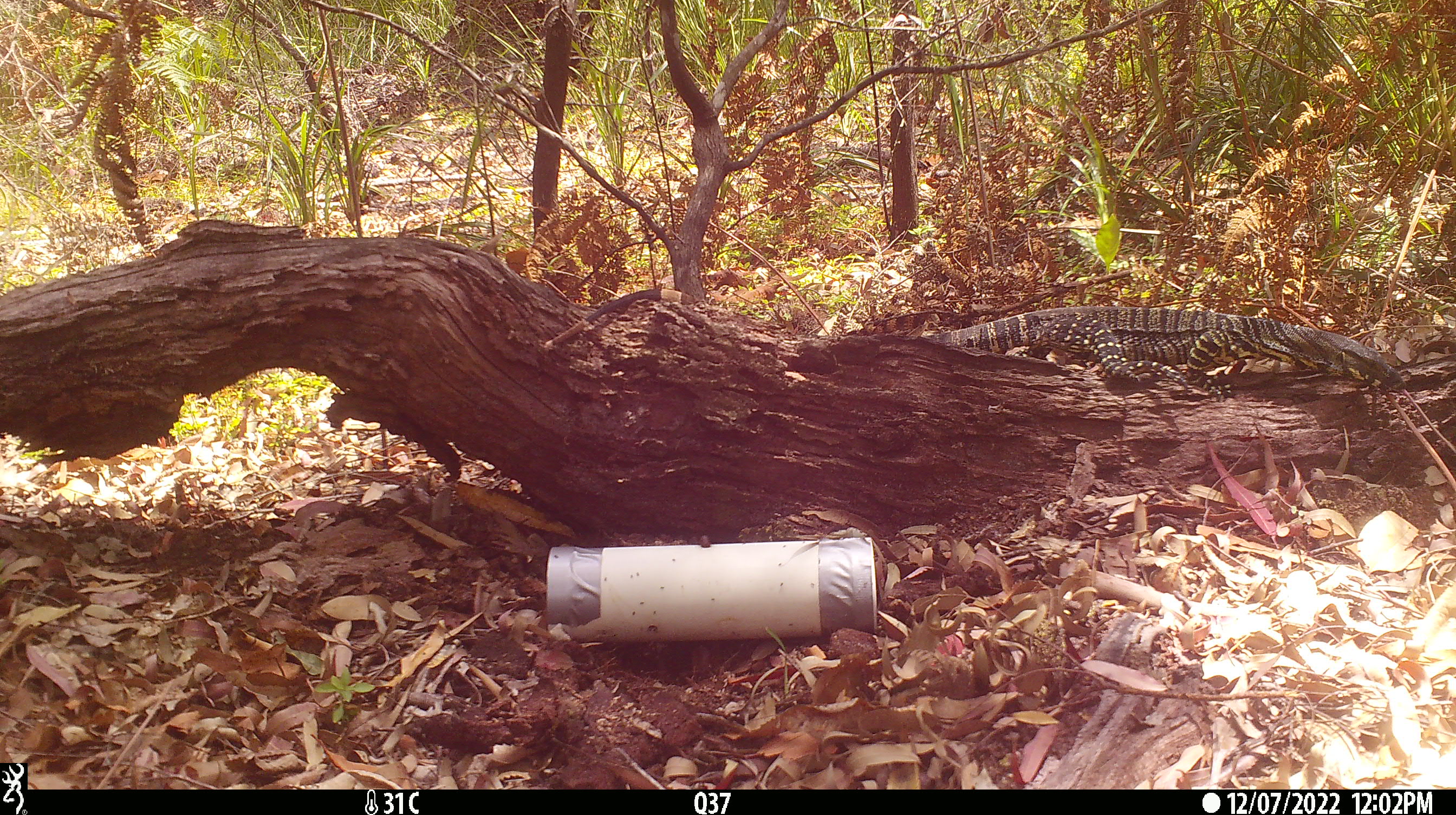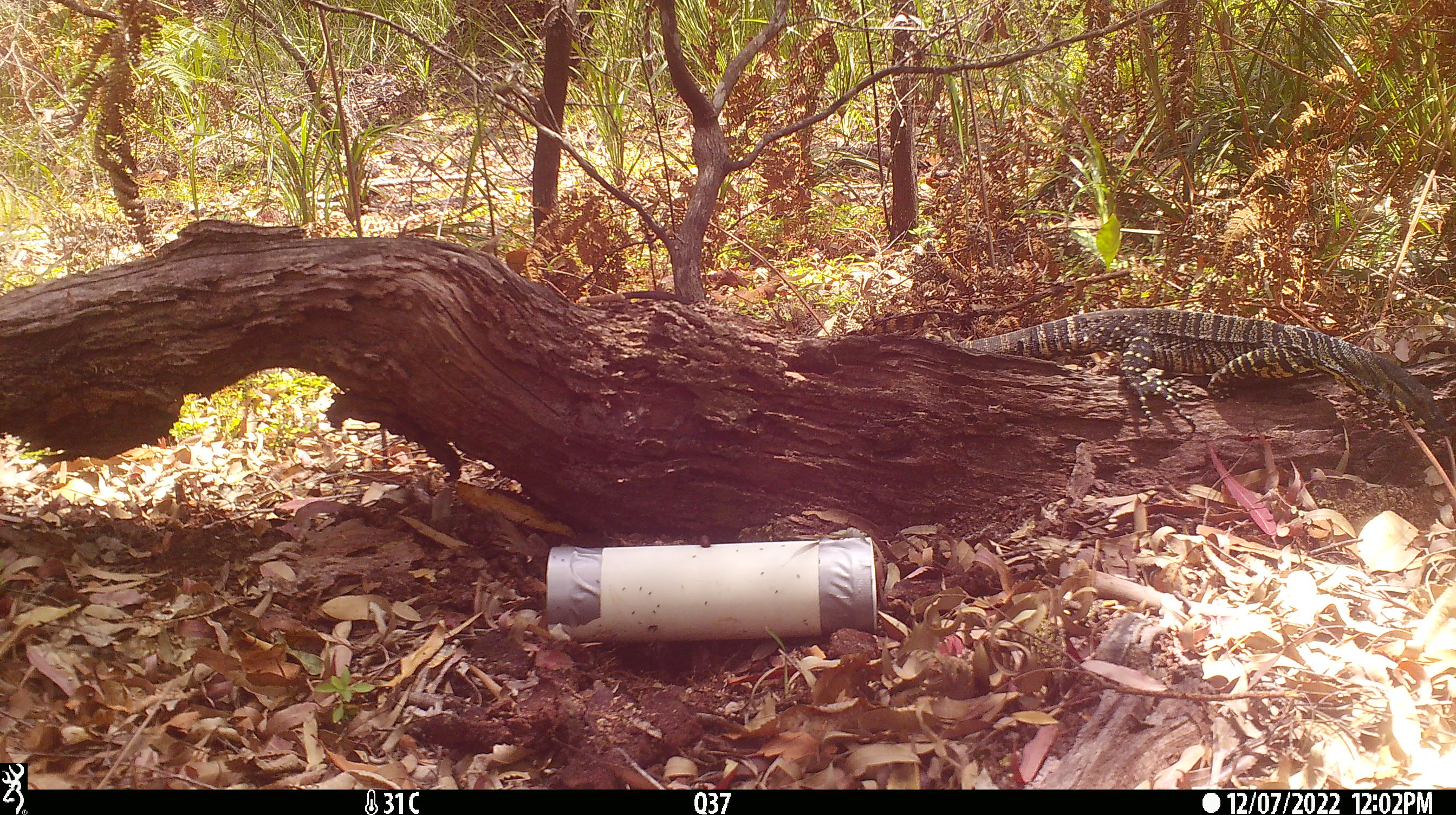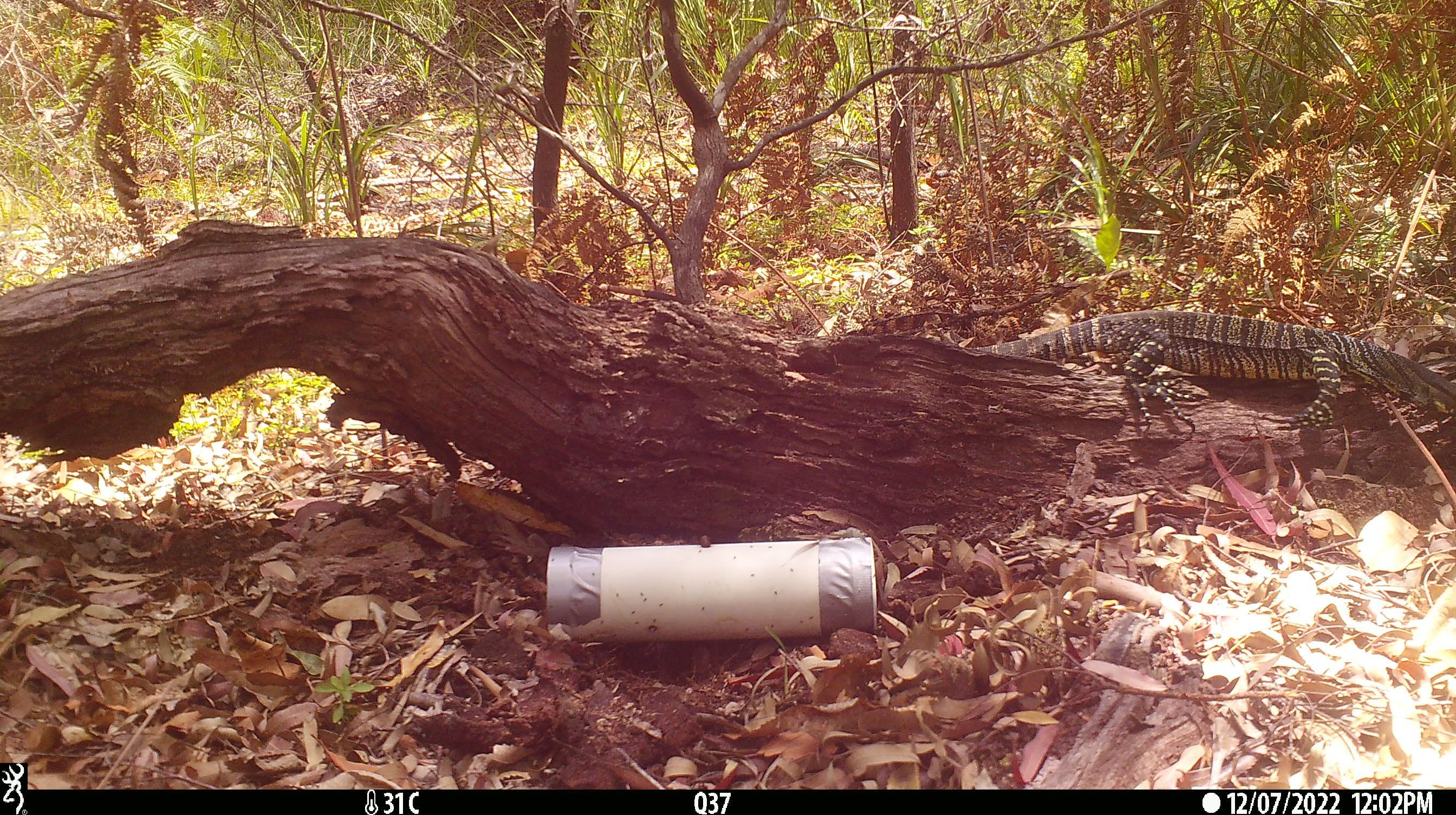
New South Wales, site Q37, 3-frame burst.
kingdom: Animalia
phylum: Chordata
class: Reptilia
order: Squamata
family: Varanidae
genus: Varanus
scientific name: Varanus varius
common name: lace monitor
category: goanna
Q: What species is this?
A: Goanna (lace monitor) (Varanus varius).